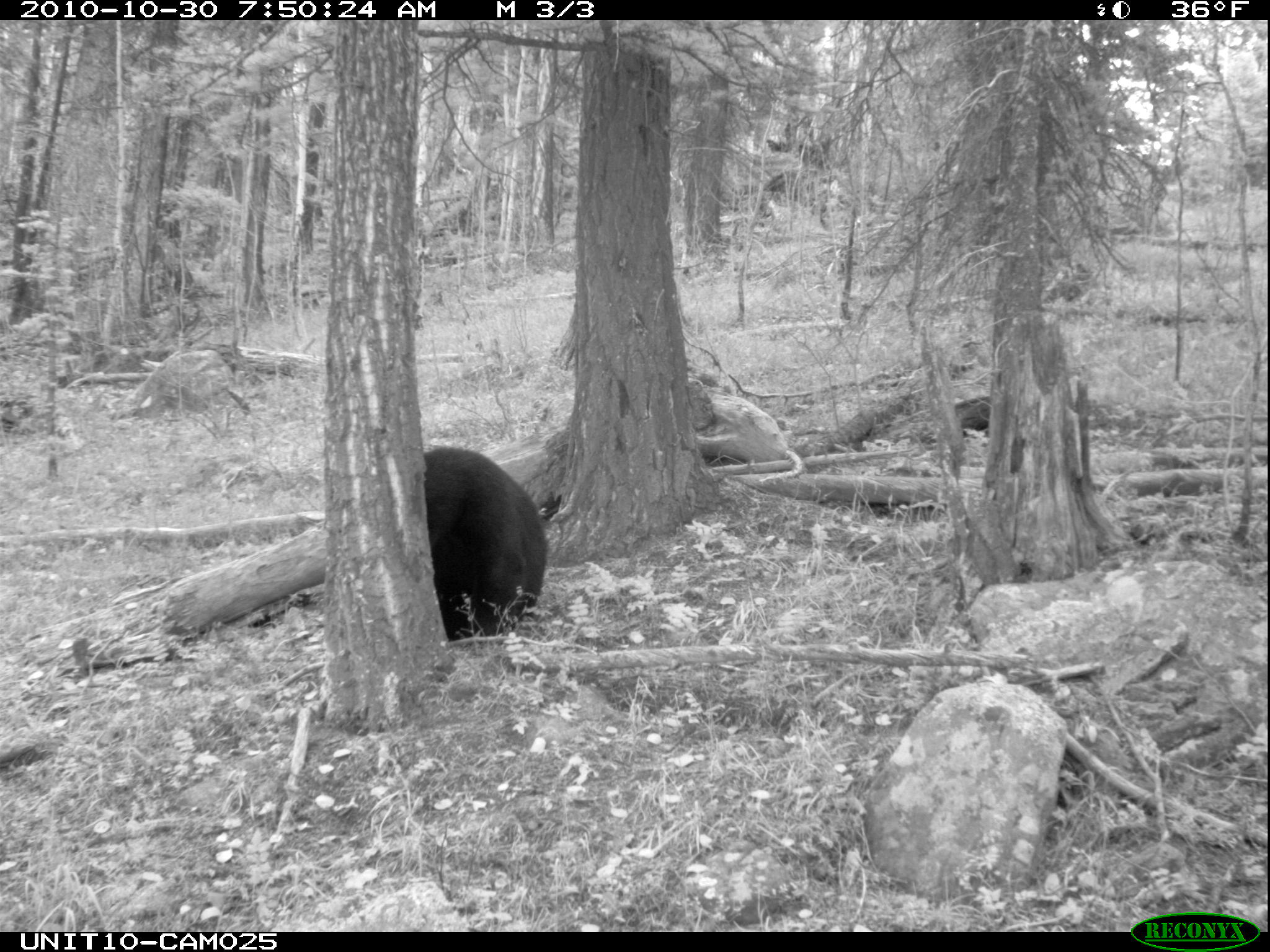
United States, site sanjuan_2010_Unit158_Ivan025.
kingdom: Animalia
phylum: Chordata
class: Mammalia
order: Carnivora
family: Ursidae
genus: Ursus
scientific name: Ursus americanus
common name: american black bear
Ursus americanus (american black bear).